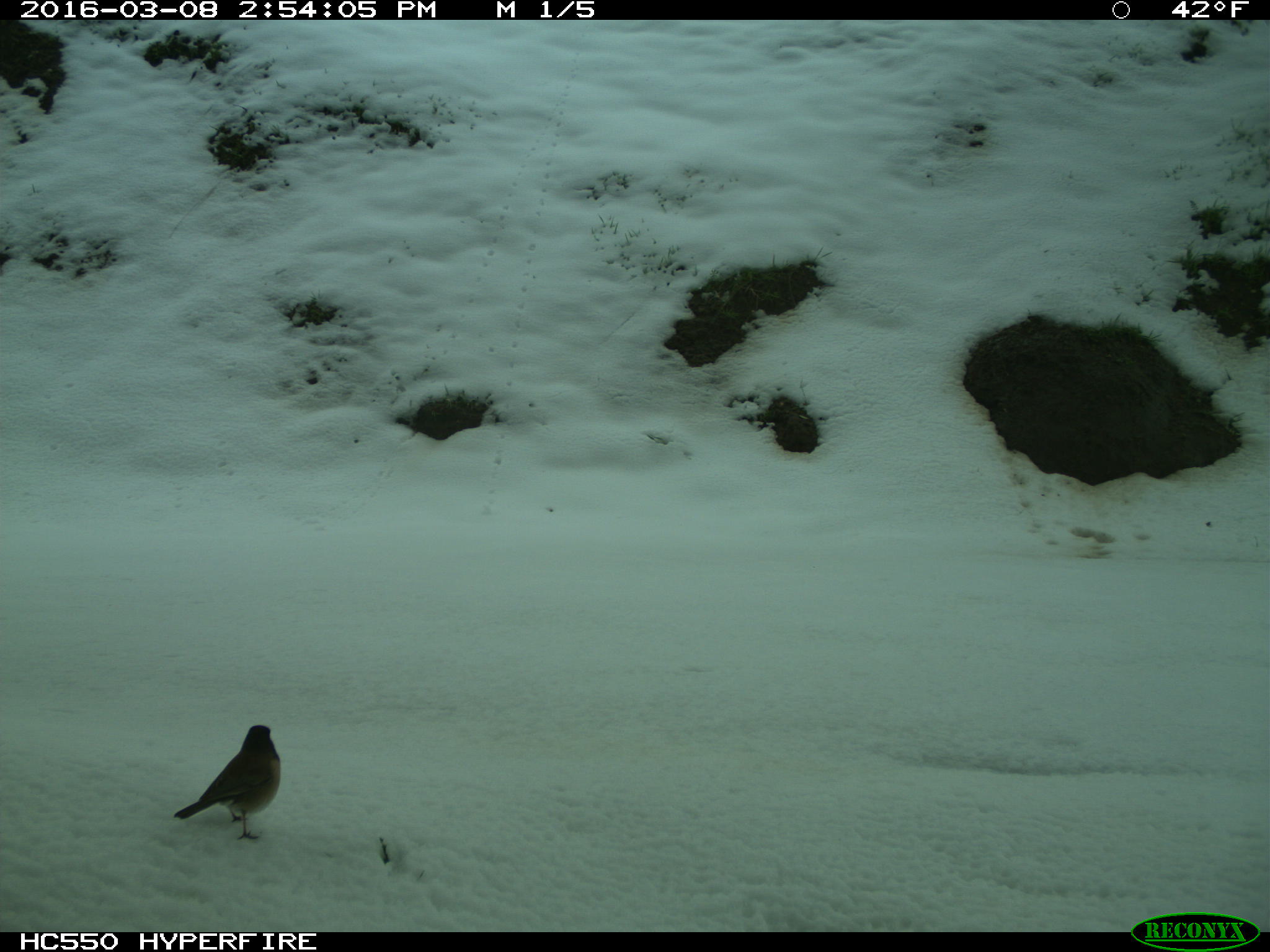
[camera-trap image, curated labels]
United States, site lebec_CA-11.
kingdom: Animalia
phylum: Chordata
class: Aves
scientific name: Aves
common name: birds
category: unidentified bird